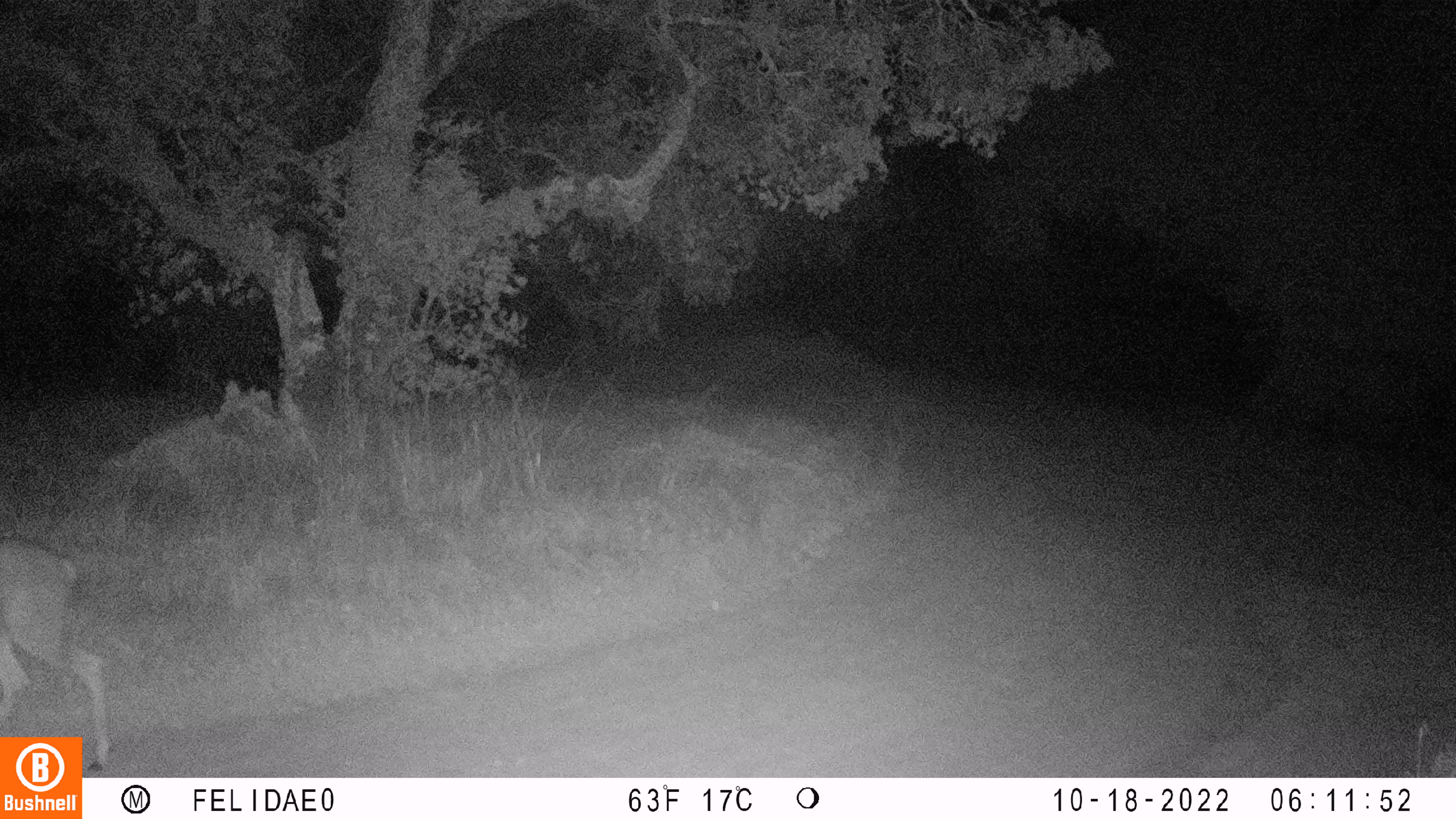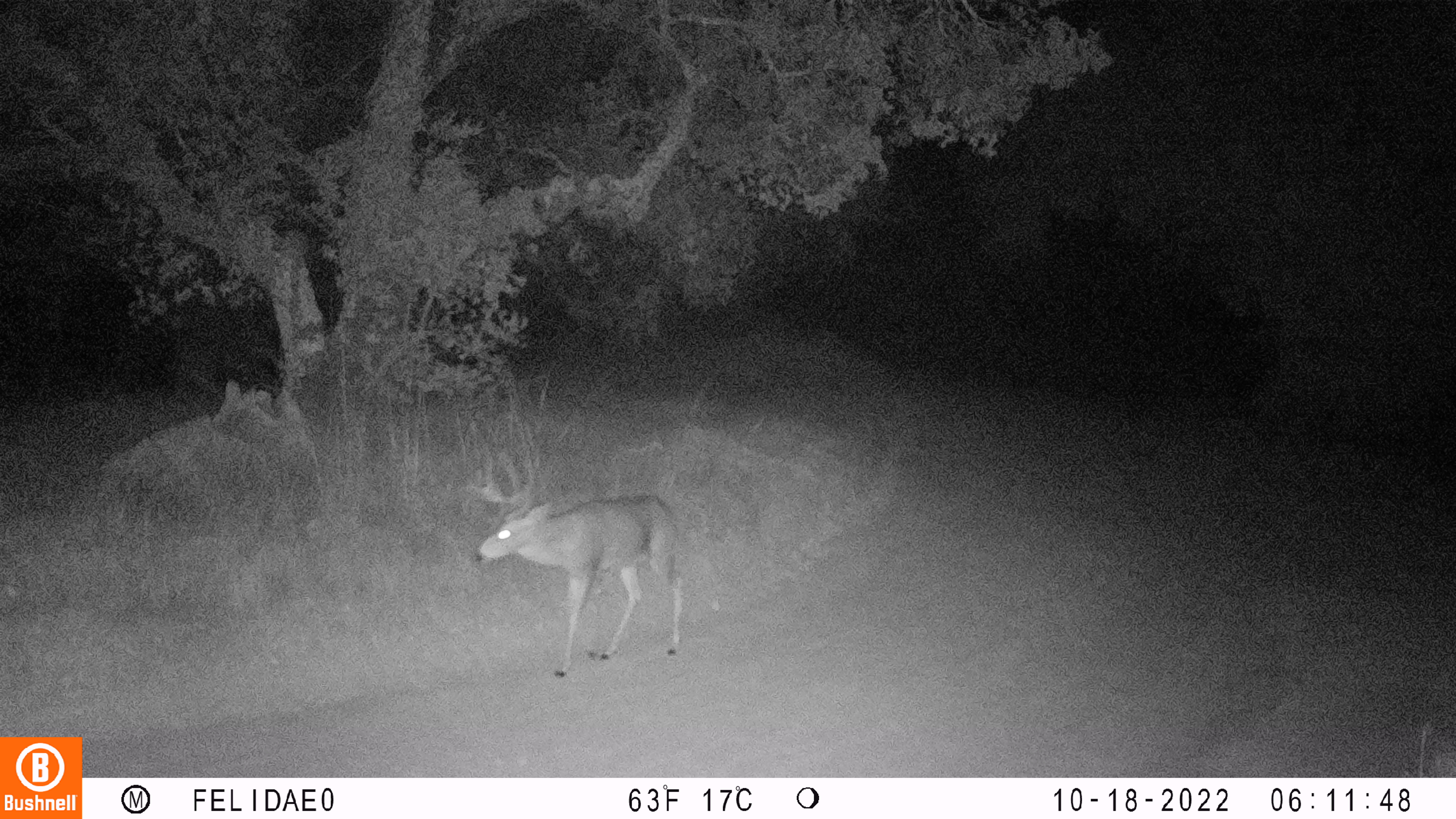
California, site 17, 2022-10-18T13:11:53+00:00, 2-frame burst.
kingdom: Animalia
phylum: Chordata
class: Mammalia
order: Artiodactyla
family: Cervidae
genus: Odocoileus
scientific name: Odocoileus hemionus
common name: mule deer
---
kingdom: Animalia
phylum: Chordata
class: Mammalia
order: Artiodactyla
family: Cervidae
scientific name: Cervidae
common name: elk or deer